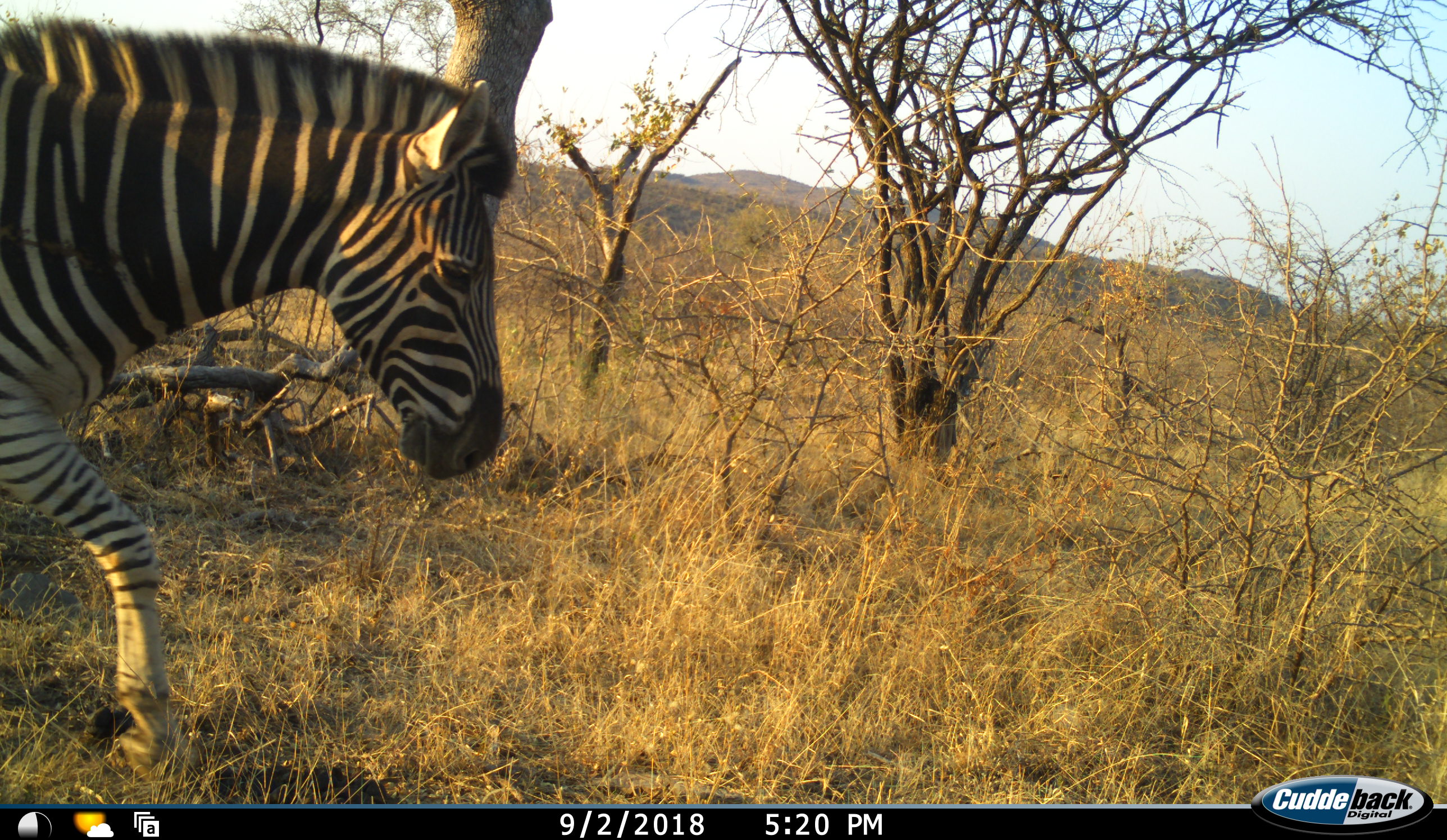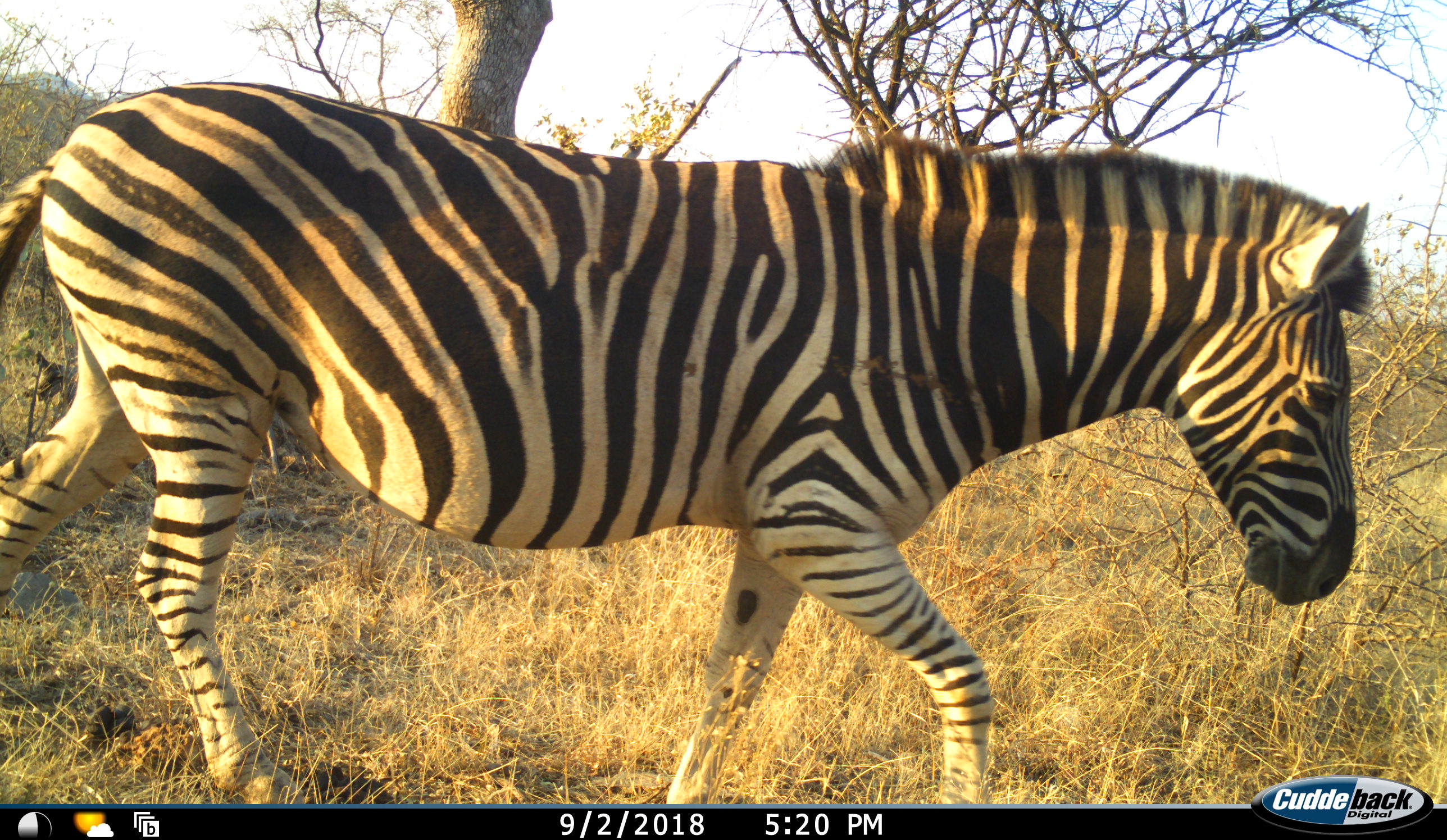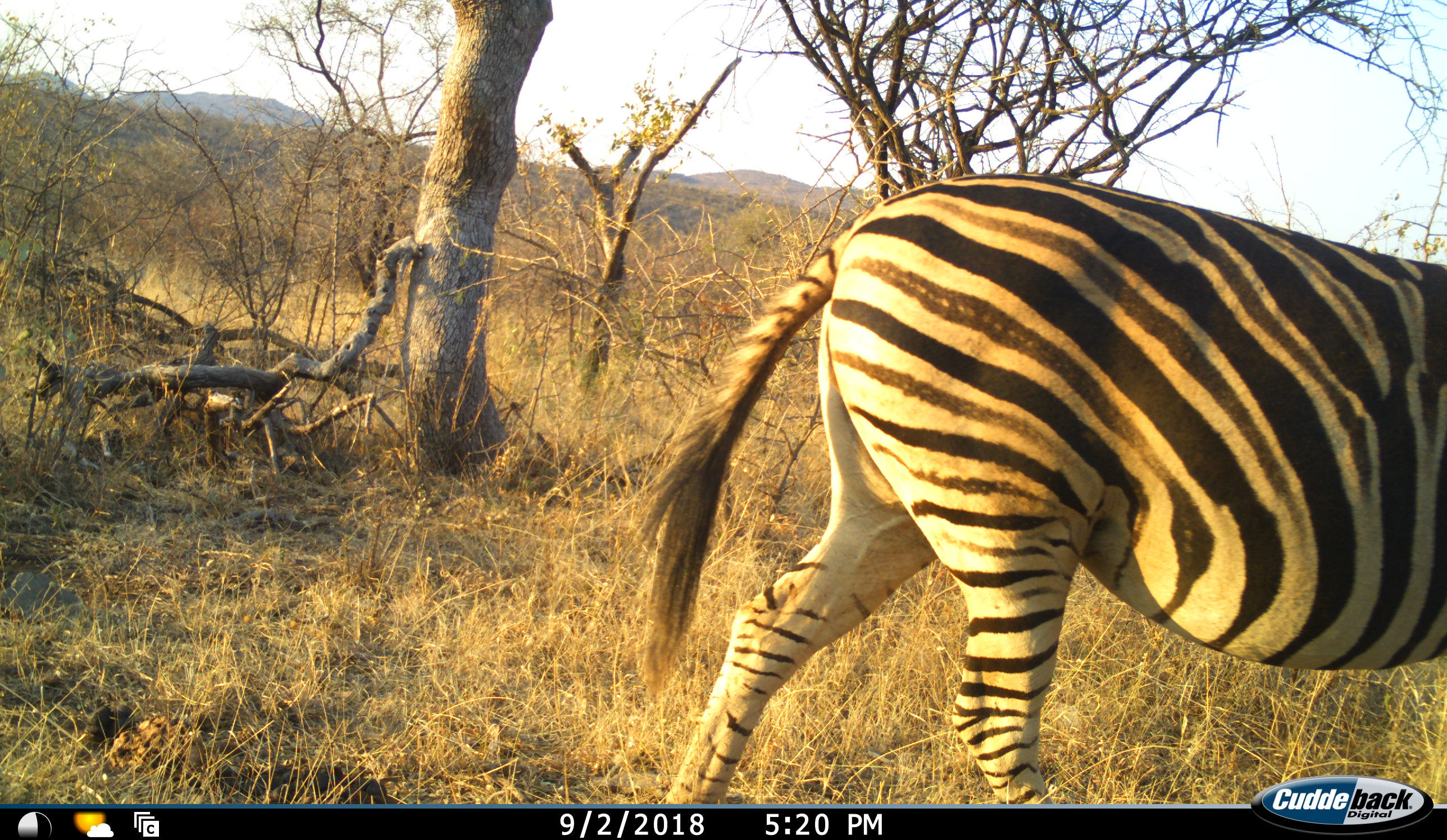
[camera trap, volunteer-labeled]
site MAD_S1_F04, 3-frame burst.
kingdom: Animalia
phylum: Chordata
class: Mammalia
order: Perissodactyla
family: Equidae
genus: Equus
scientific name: Equus quagga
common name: plains zebra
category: zebraplains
Zebraplains (plains zebra) (Equus quagga), count 1. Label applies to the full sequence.